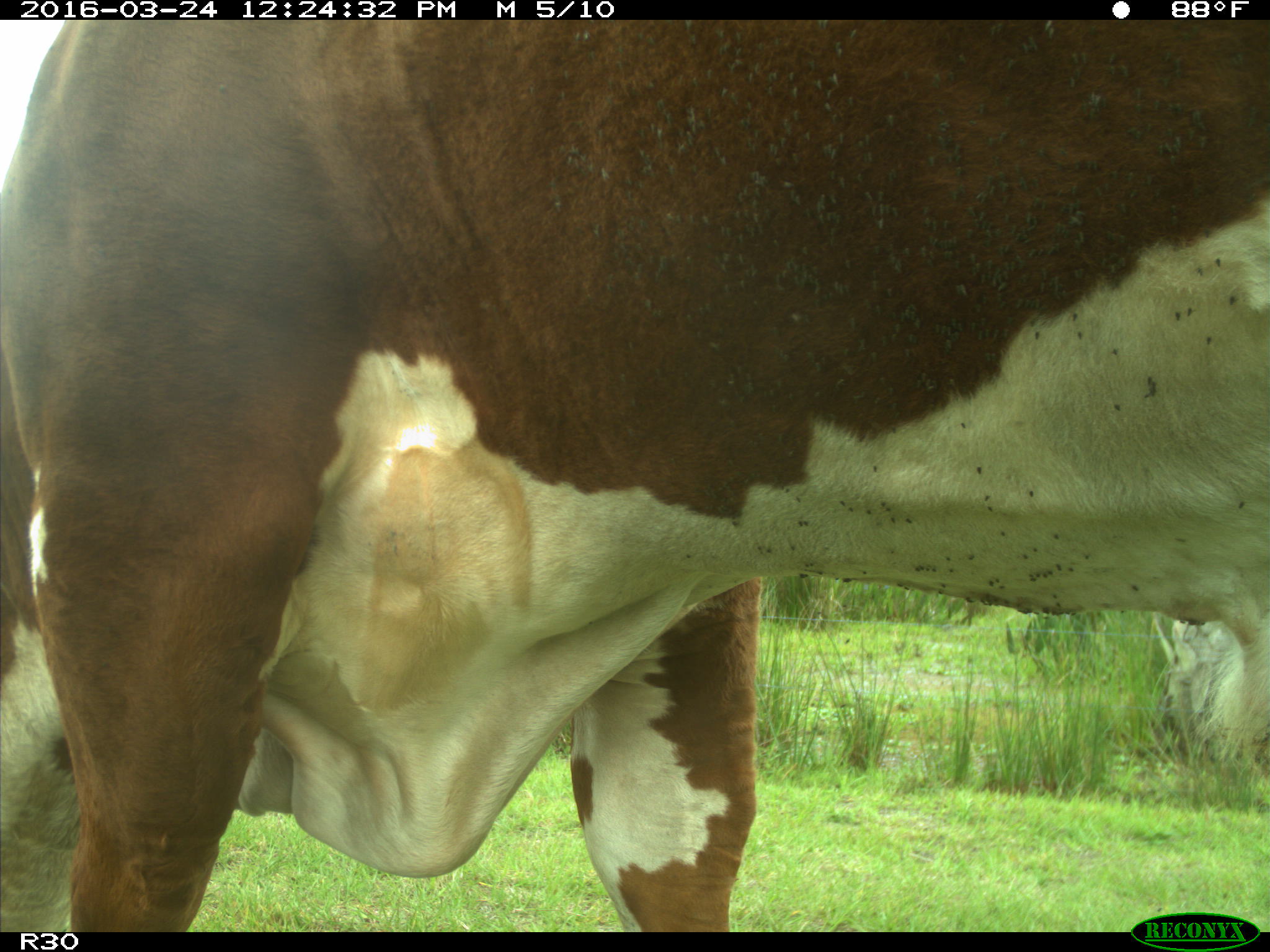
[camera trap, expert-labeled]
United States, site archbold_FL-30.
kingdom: Animalia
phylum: Chordata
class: Mammalia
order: Artiodactyla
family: Bovidae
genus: Bos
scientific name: Bos taurus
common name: domestic cow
Bos taurus (domestic cow).